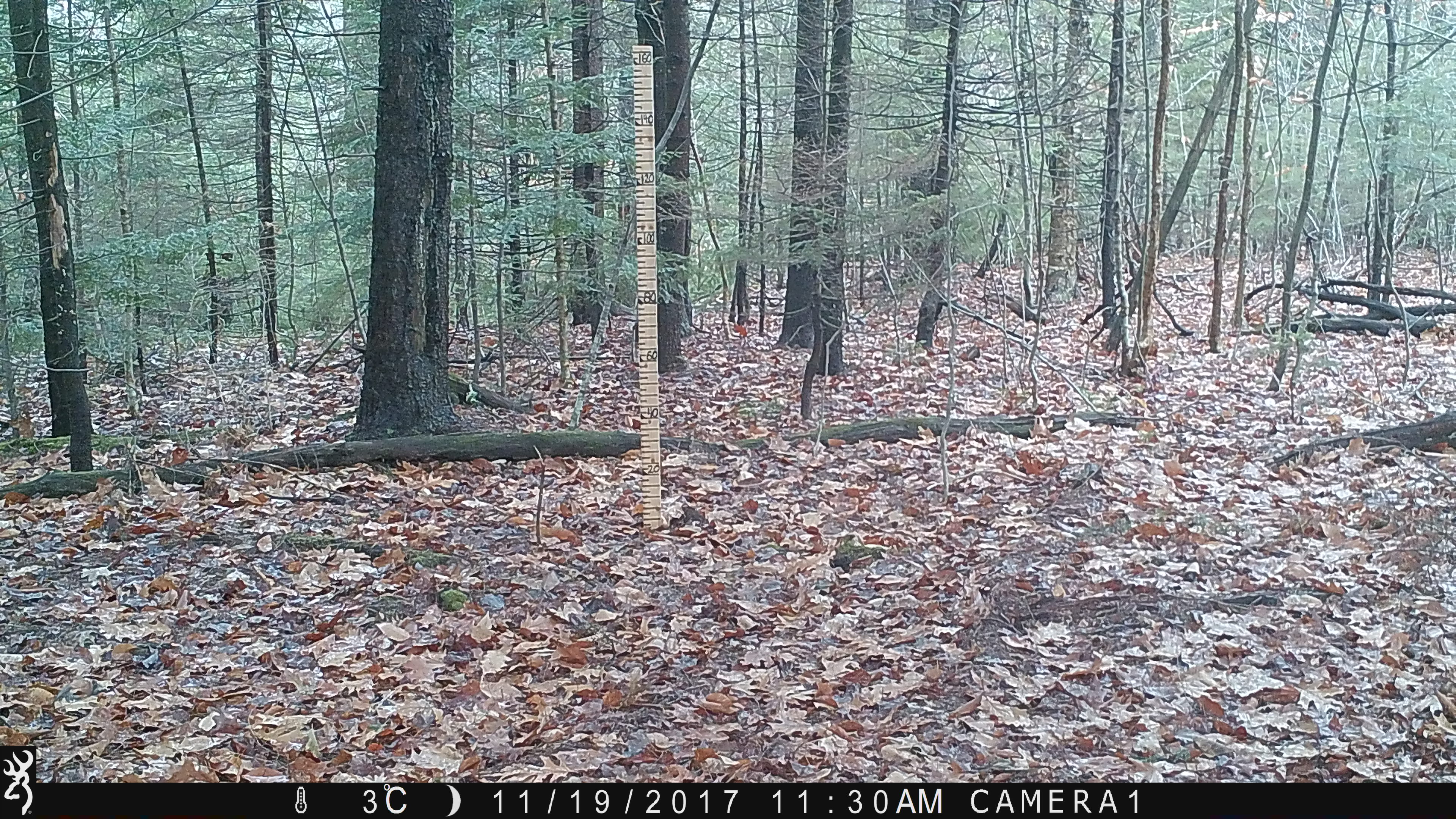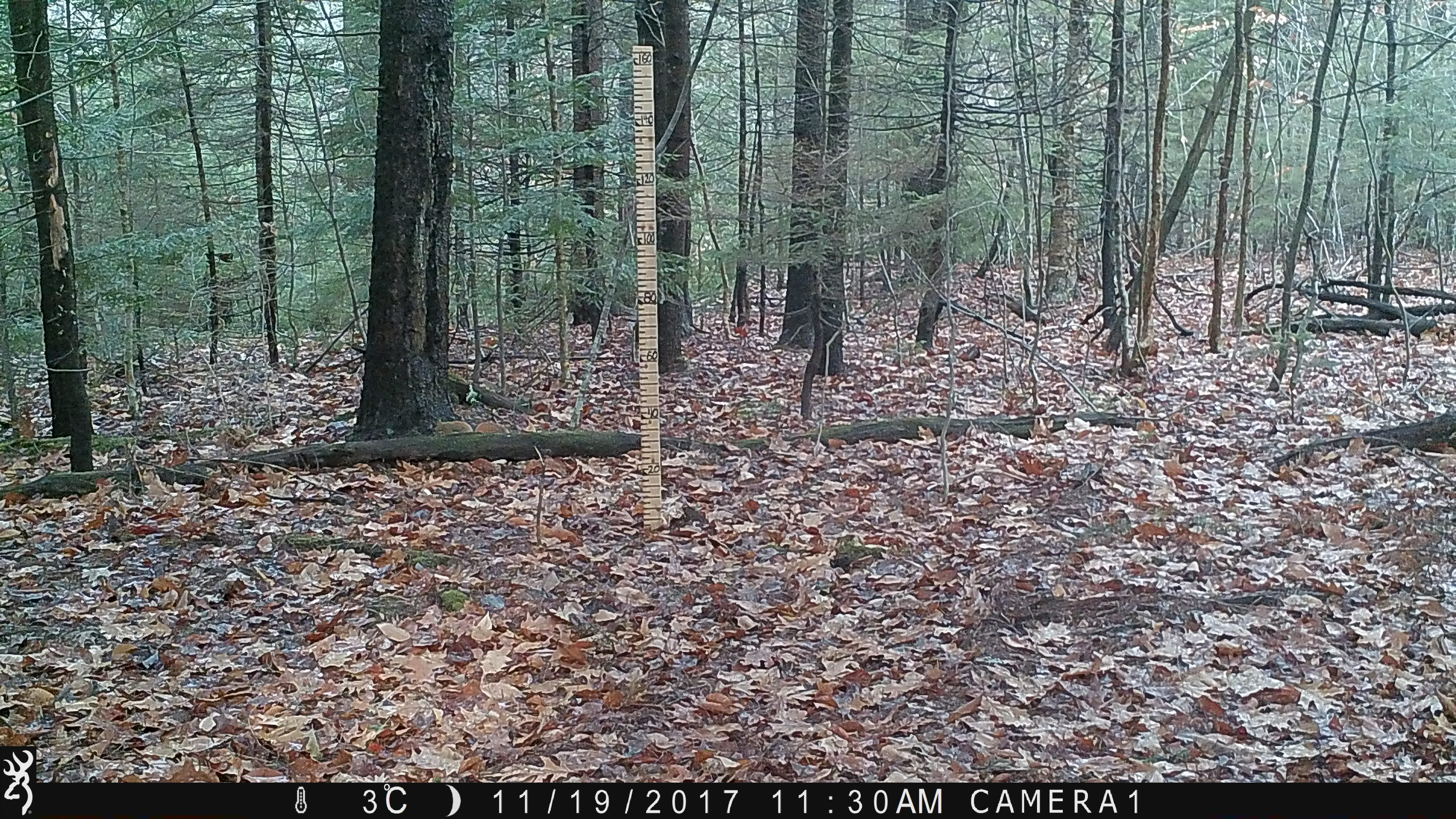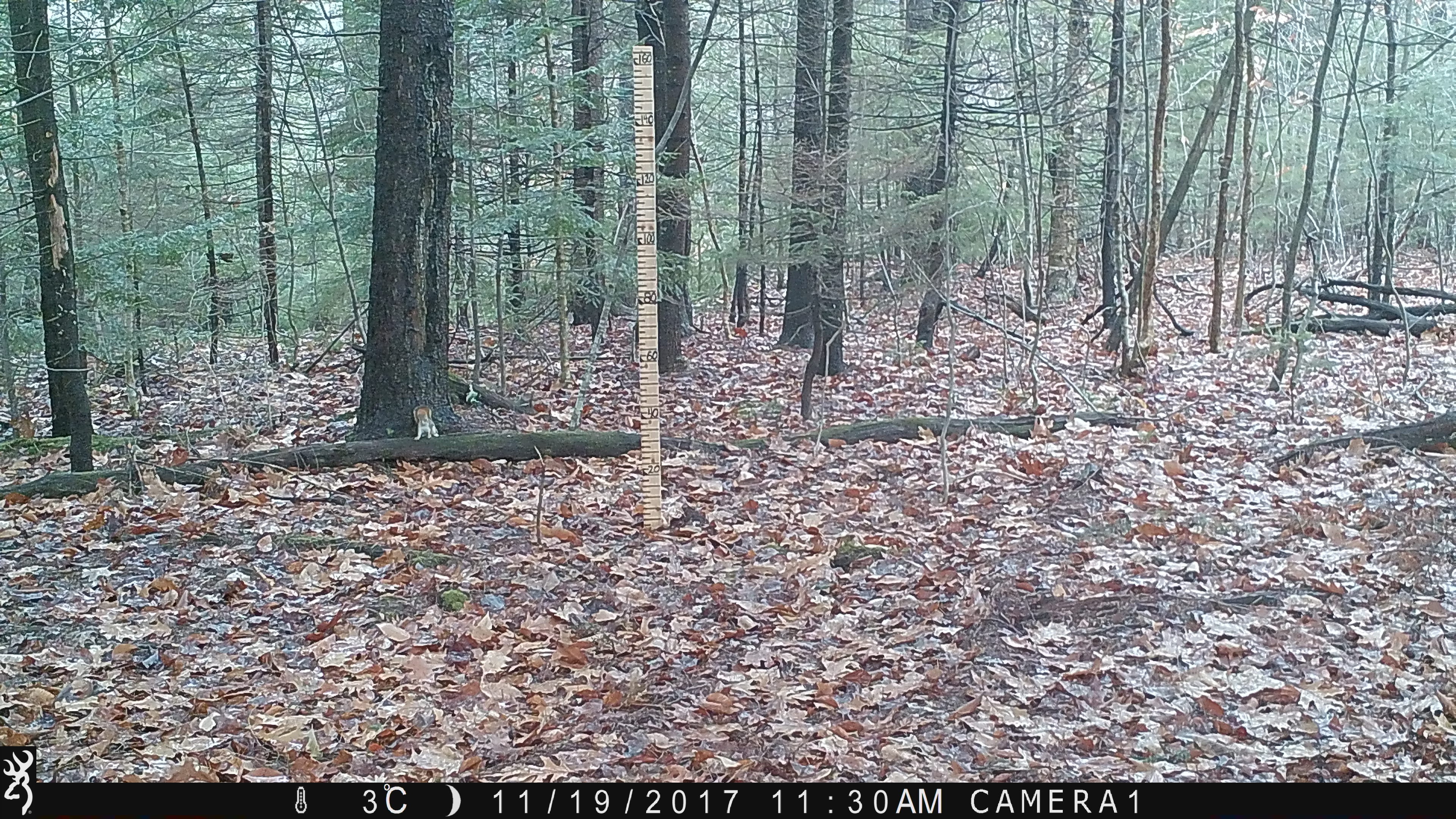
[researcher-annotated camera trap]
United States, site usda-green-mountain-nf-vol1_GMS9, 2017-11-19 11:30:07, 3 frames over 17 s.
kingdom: Animalia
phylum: Chordata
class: Mammalia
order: Rodentia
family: Sciuridae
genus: Tamiasciurus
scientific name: Tamiasciurus hudsonicus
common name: red squirrel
Red squirrel (Tamiasciurus hudsonicus).